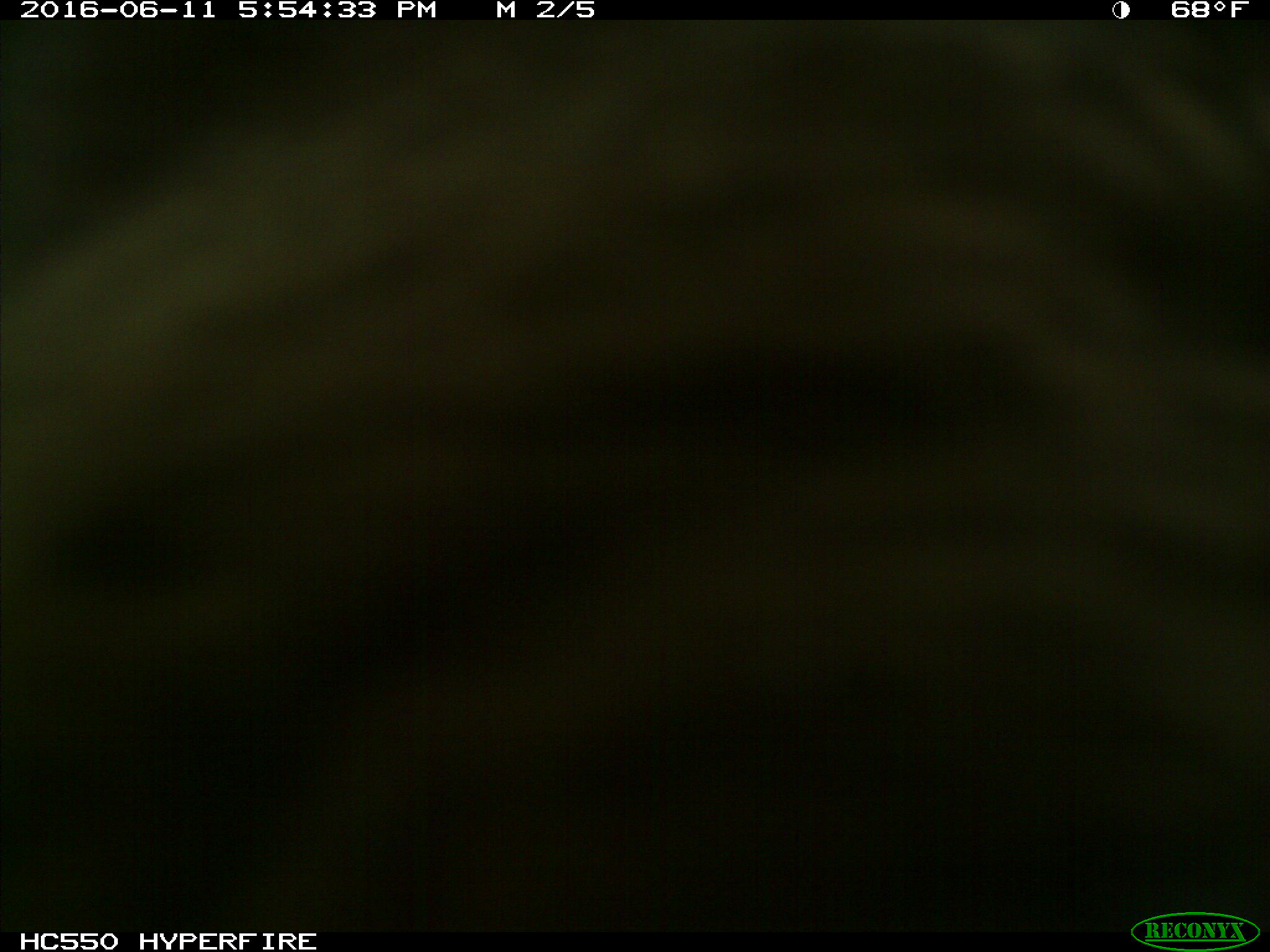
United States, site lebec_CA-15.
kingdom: Animalia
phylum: Chordata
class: Mammalia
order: Carnivora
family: Ursidae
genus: Ursus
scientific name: Ursus americanus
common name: american black bear